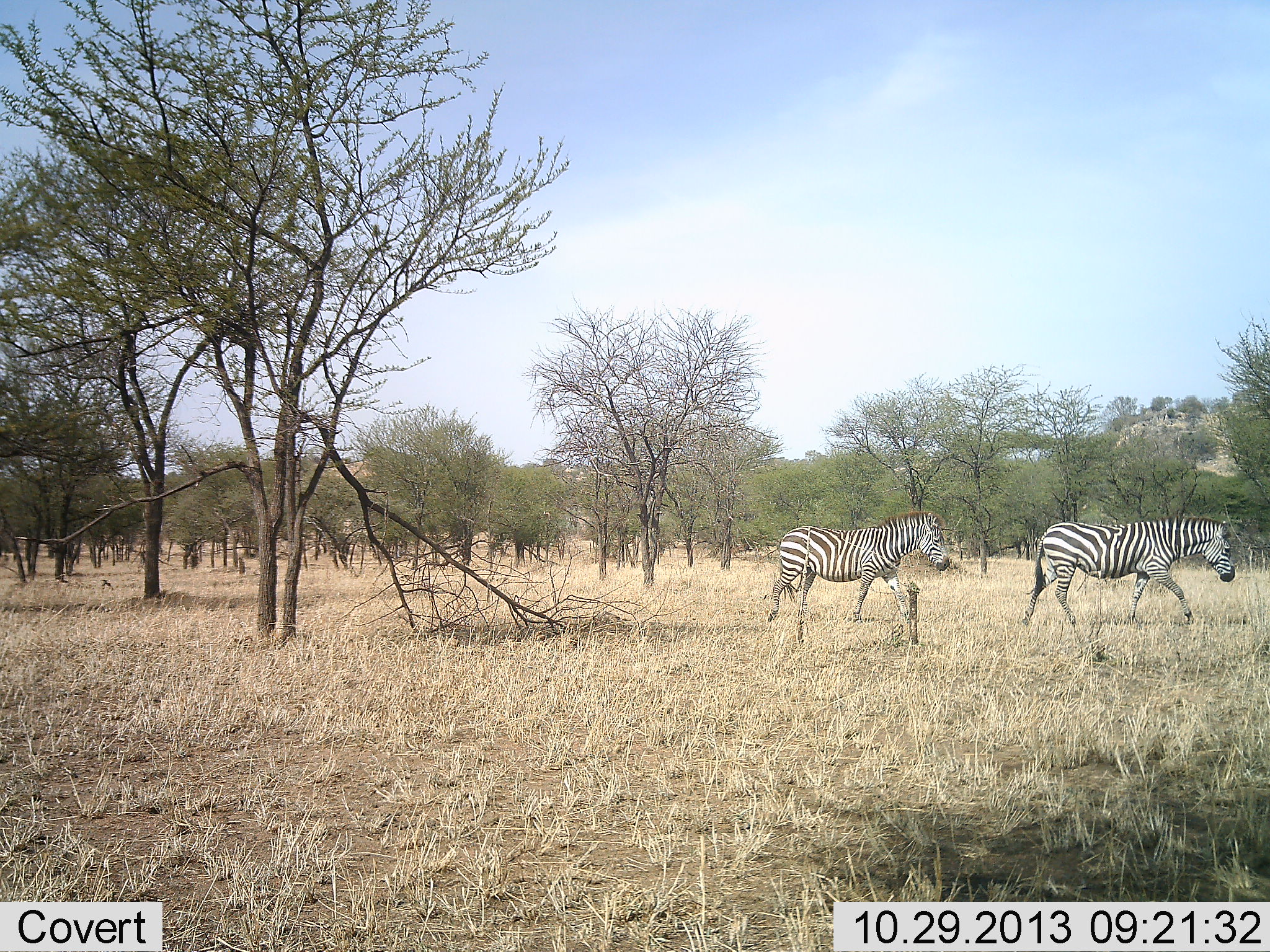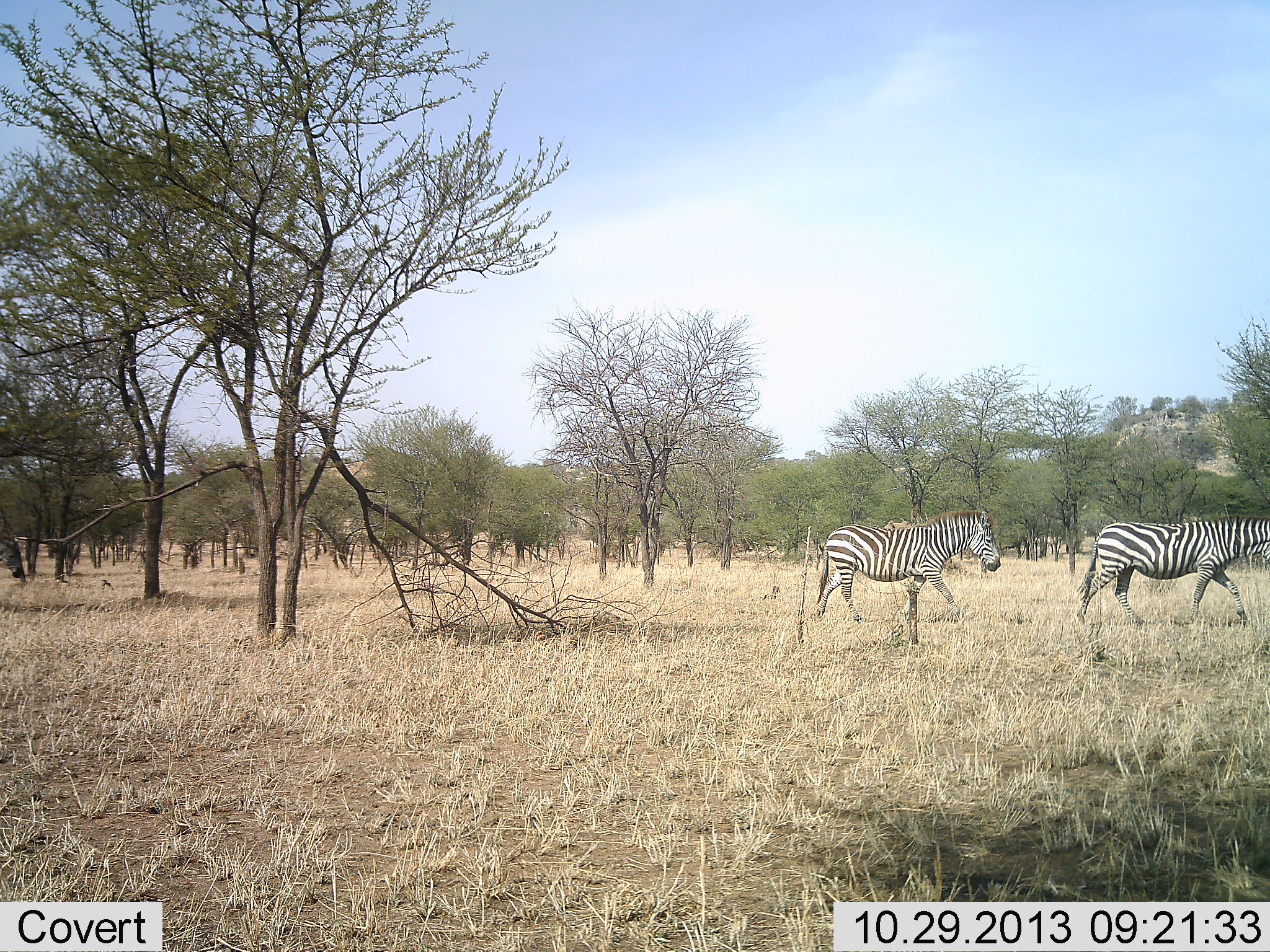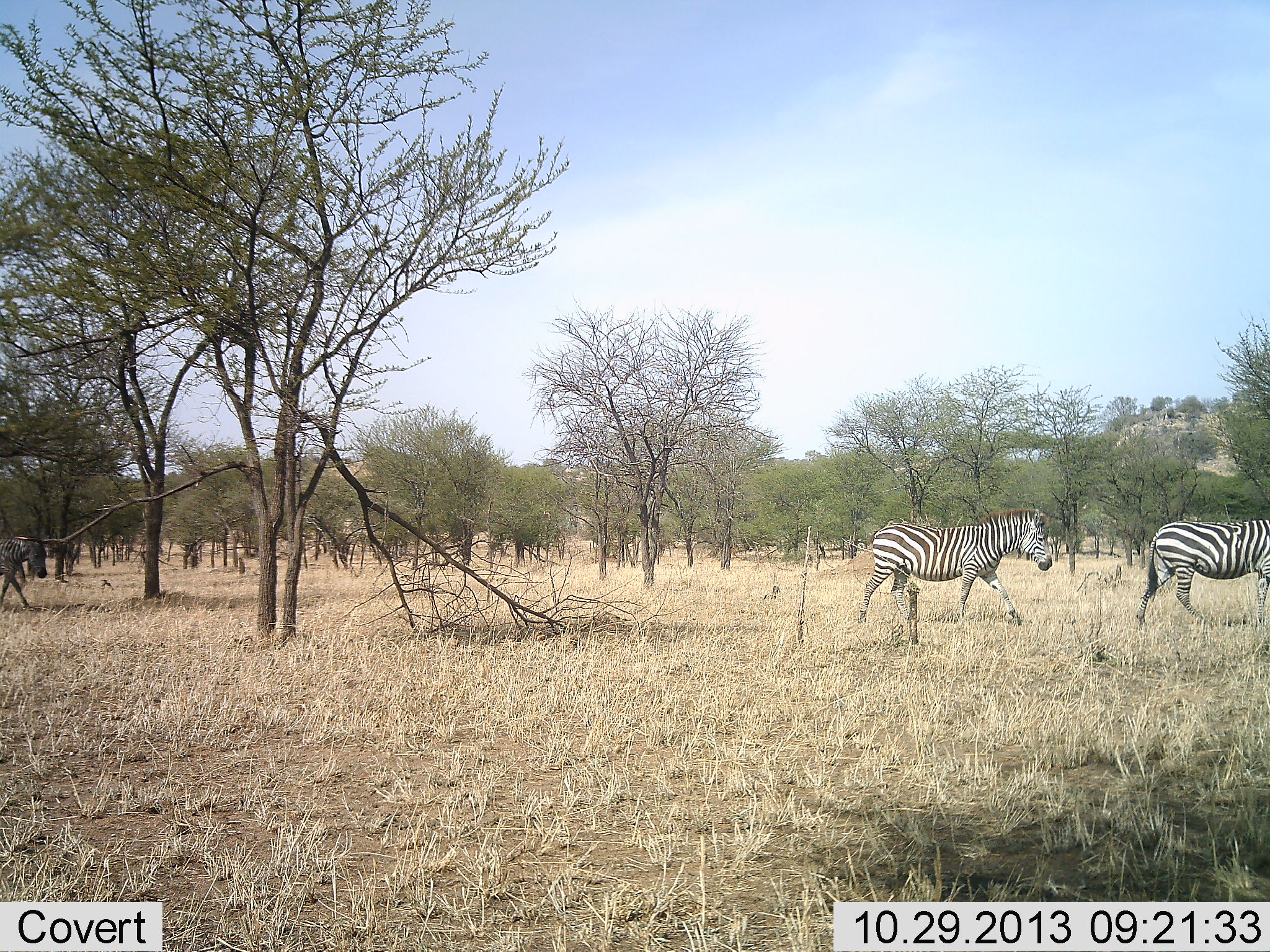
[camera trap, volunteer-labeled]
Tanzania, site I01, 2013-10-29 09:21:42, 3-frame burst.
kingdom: Animalia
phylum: Chordata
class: Mammalia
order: Perissodactyla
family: Equidae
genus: Equus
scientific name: Equus quagga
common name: plains zebra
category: zebra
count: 3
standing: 5%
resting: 0%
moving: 100%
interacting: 0%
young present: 0%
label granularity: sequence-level